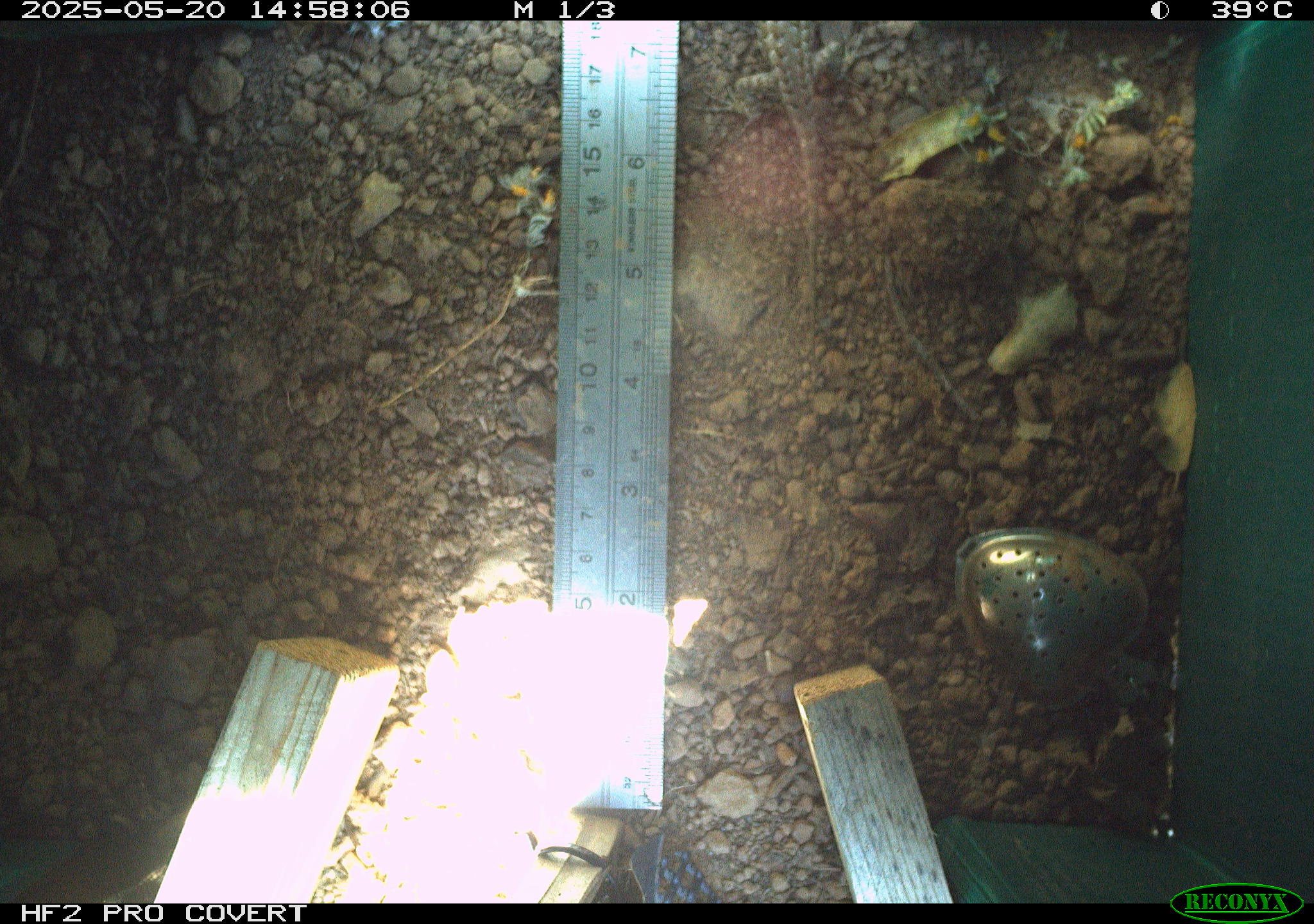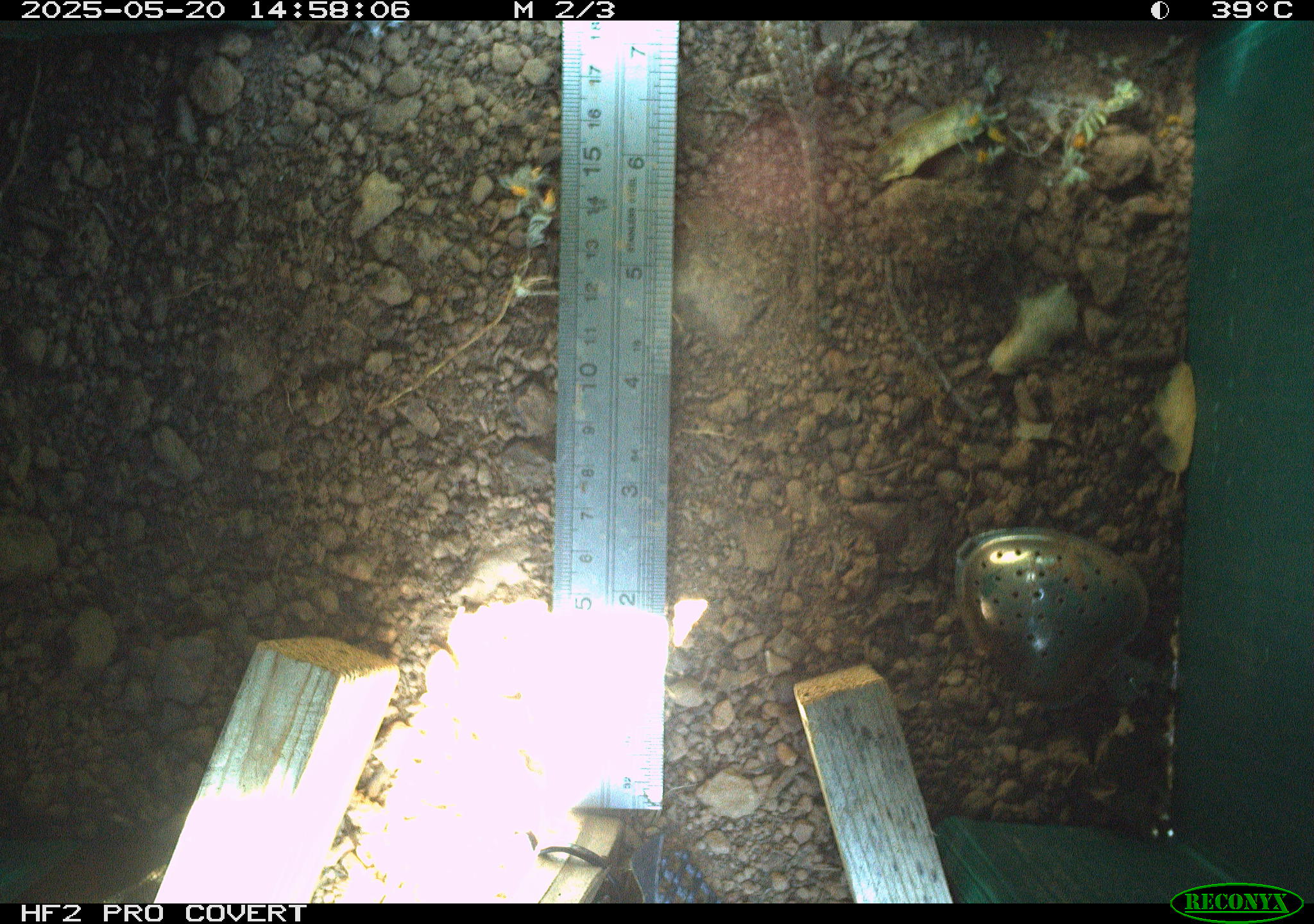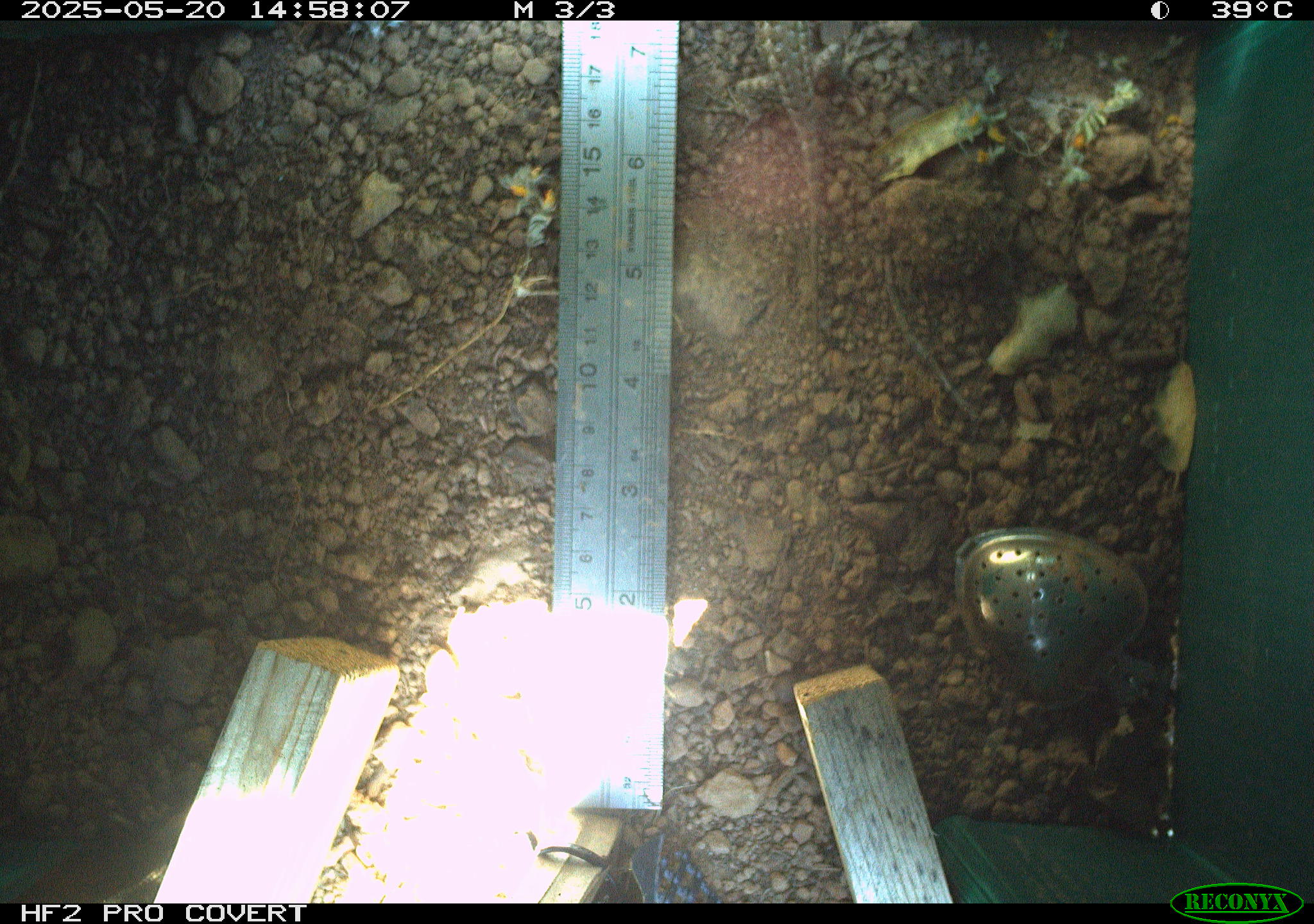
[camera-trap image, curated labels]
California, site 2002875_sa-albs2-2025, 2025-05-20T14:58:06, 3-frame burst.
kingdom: Animalia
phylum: Chordata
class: Reptilia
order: Squamata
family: Phrynosomatidae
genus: Sceloporus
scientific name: Sceloporus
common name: spiny lizards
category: sceloporus species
Sceloporus species (spiny lizards) (Sceloporus).